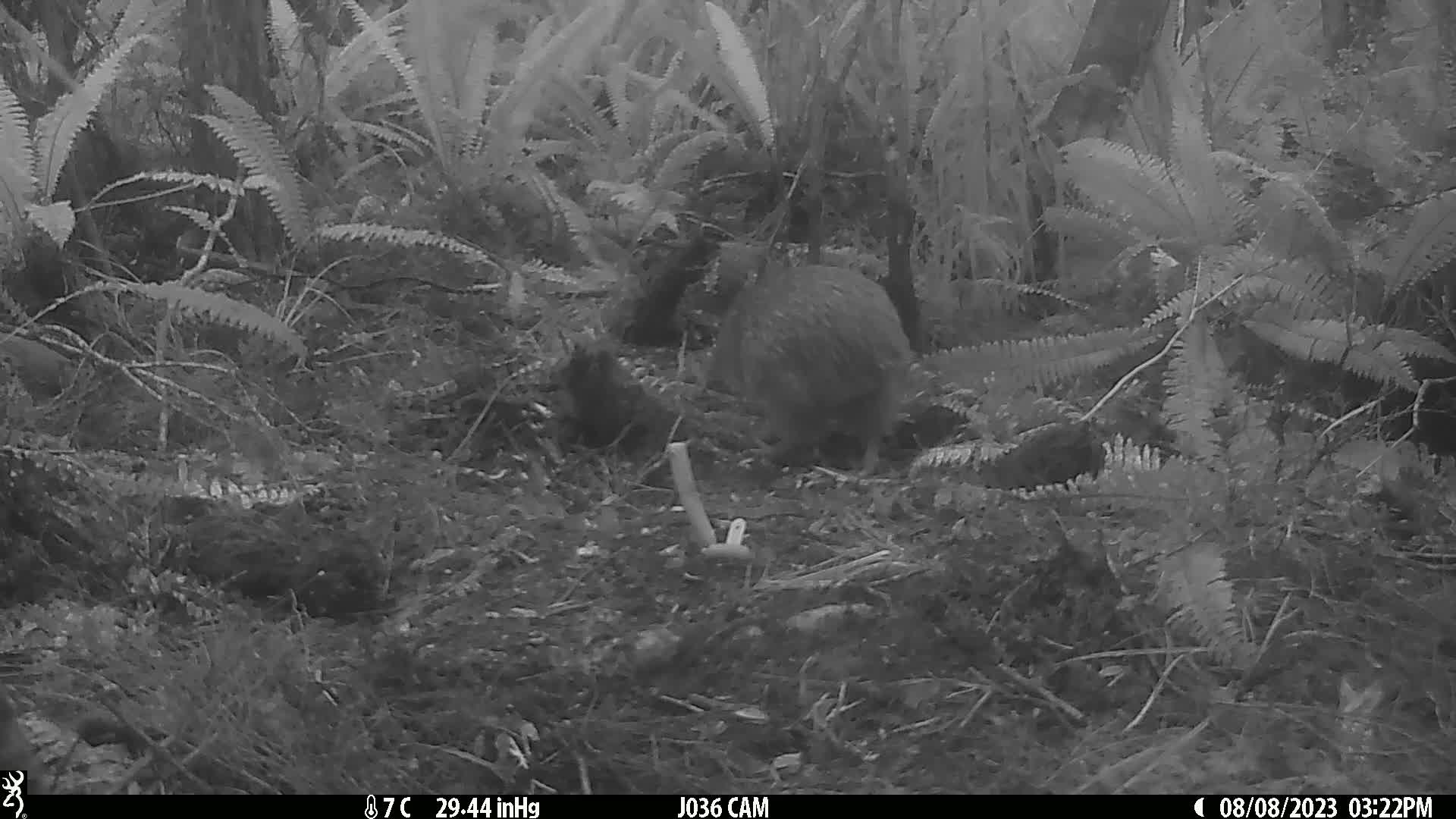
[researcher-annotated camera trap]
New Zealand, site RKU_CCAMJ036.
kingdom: Animalia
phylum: Chordata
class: Aves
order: Apterygiformes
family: Apterygidae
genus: Apteryx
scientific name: Apteryx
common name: kiwi